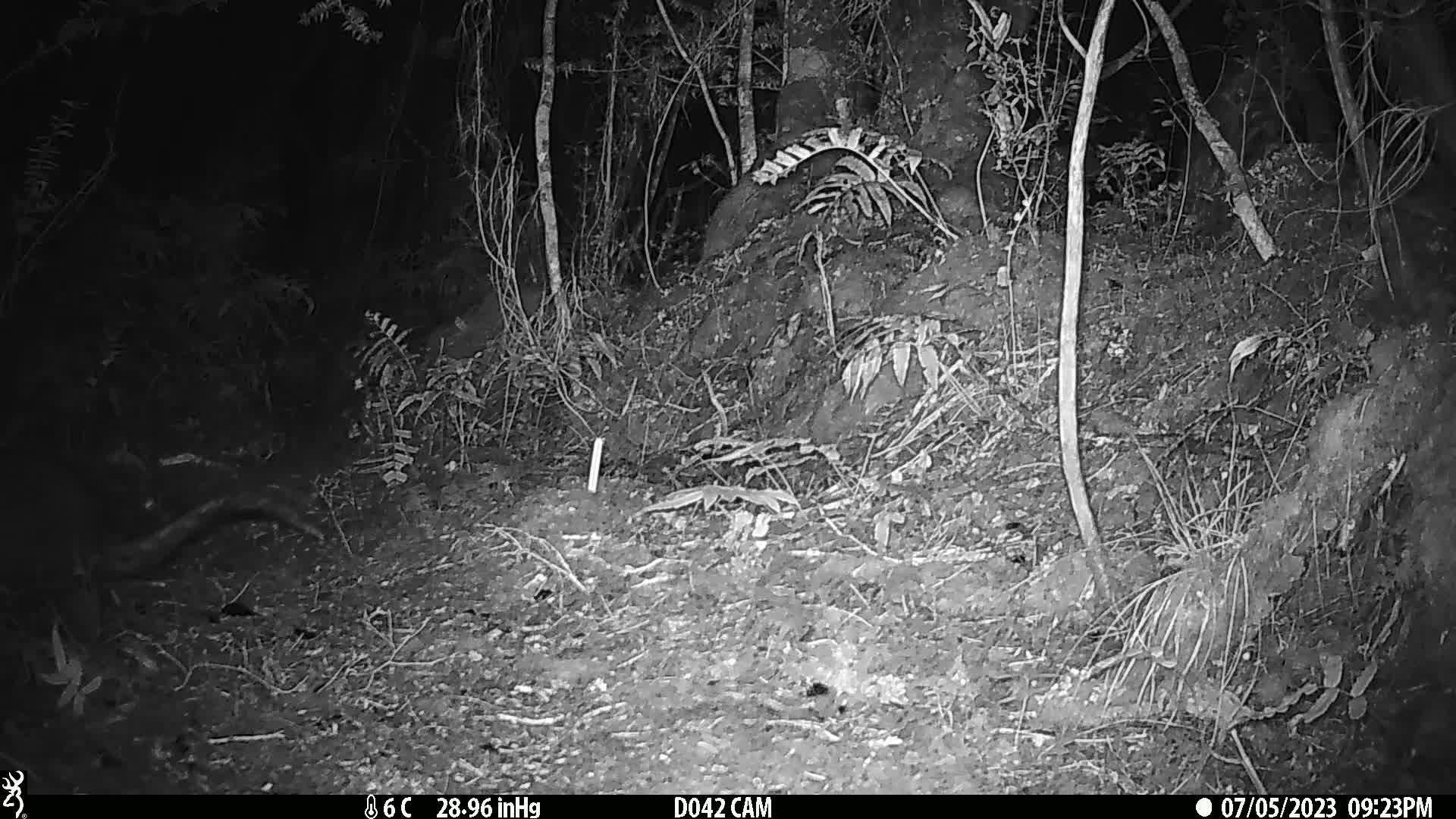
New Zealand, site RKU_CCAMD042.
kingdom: Animalia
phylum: Chordata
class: Mammalia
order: Diprotodontia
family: Phalangeridae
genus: Trichosurus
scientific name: Trichosurus vulpecula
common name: common brushtail possum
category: possum